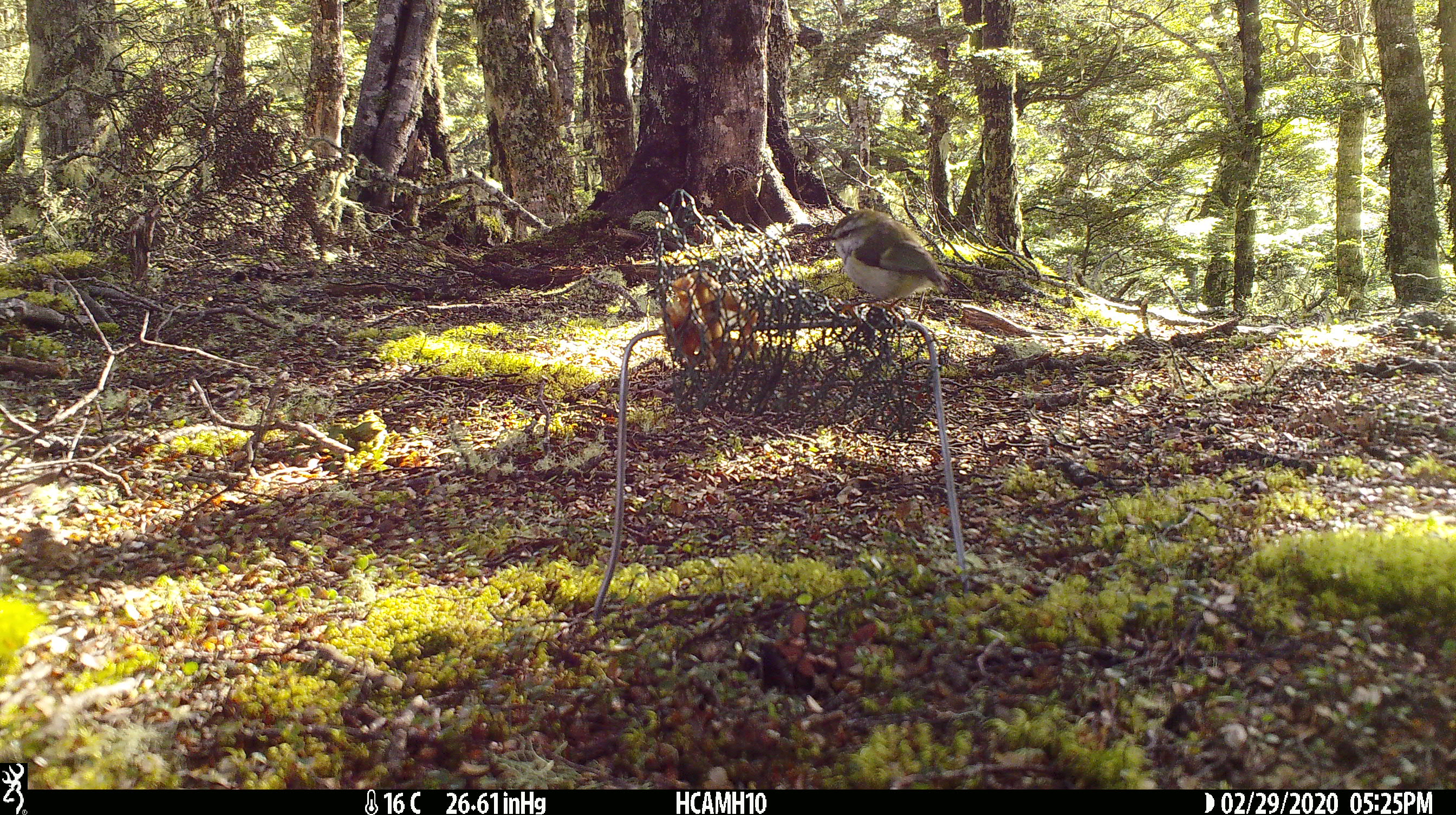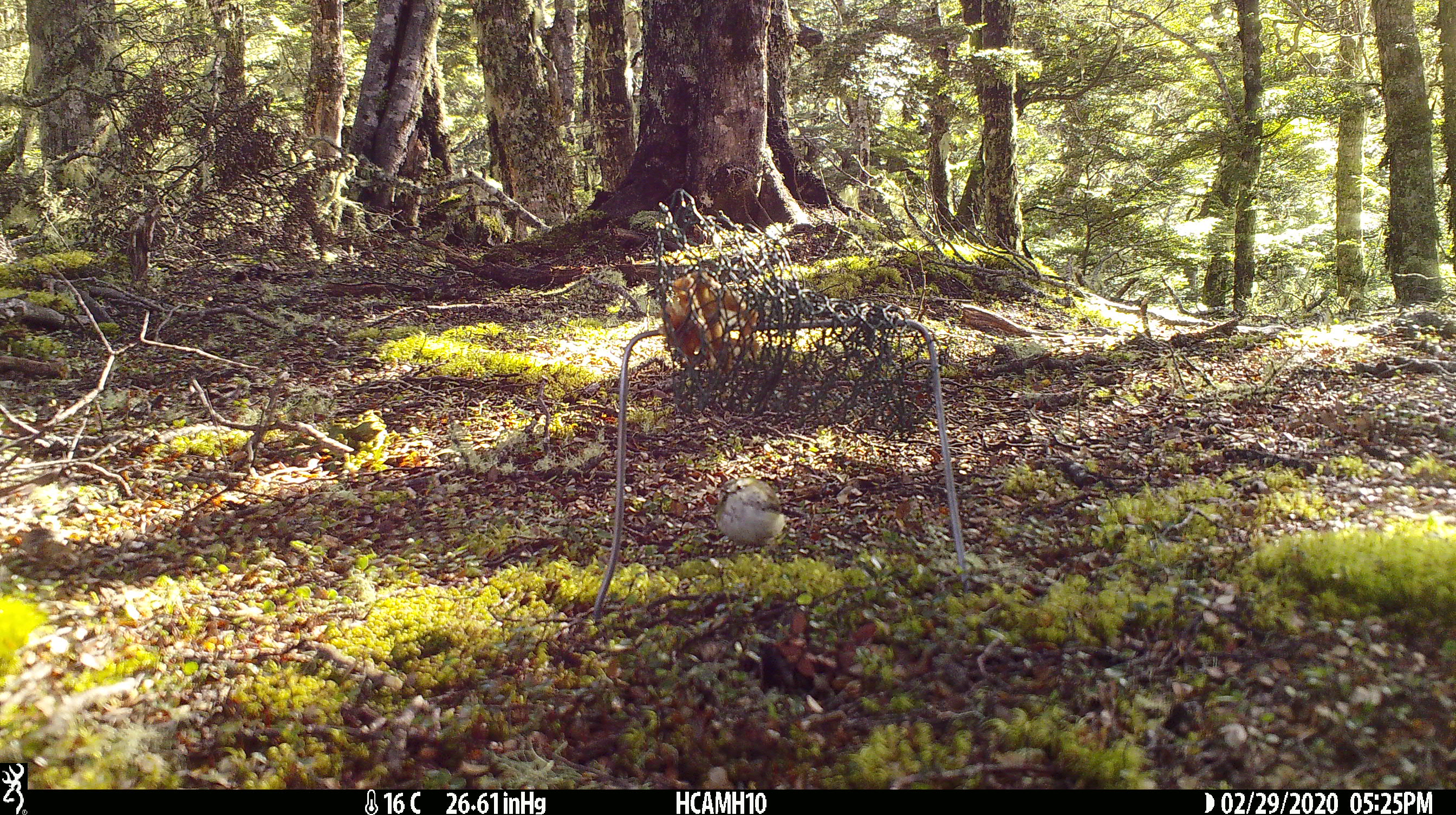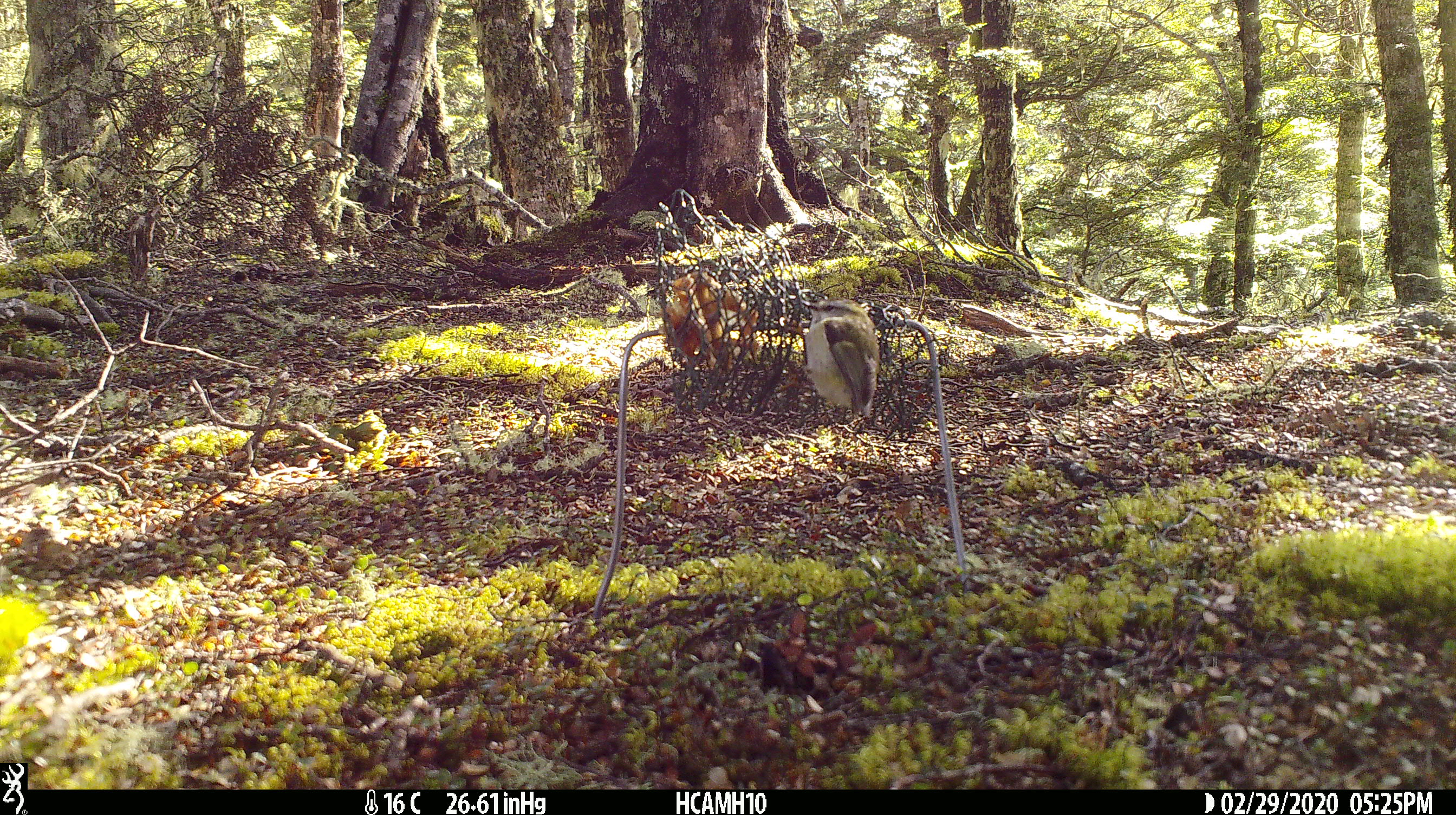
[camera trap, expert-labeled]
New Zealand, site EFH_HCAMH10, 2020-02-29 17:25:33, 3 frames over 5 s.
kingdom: Animalia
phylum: Chordata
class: Mammalia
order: Rodentia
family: Muridae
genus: Mus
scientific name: Mus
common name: mouse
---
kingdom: Animalia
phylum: Chordata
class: Aves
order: Passeriformes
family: Acanthisittidae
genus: Acanthisitta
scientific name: Acanthisitta chloris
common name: rifleman